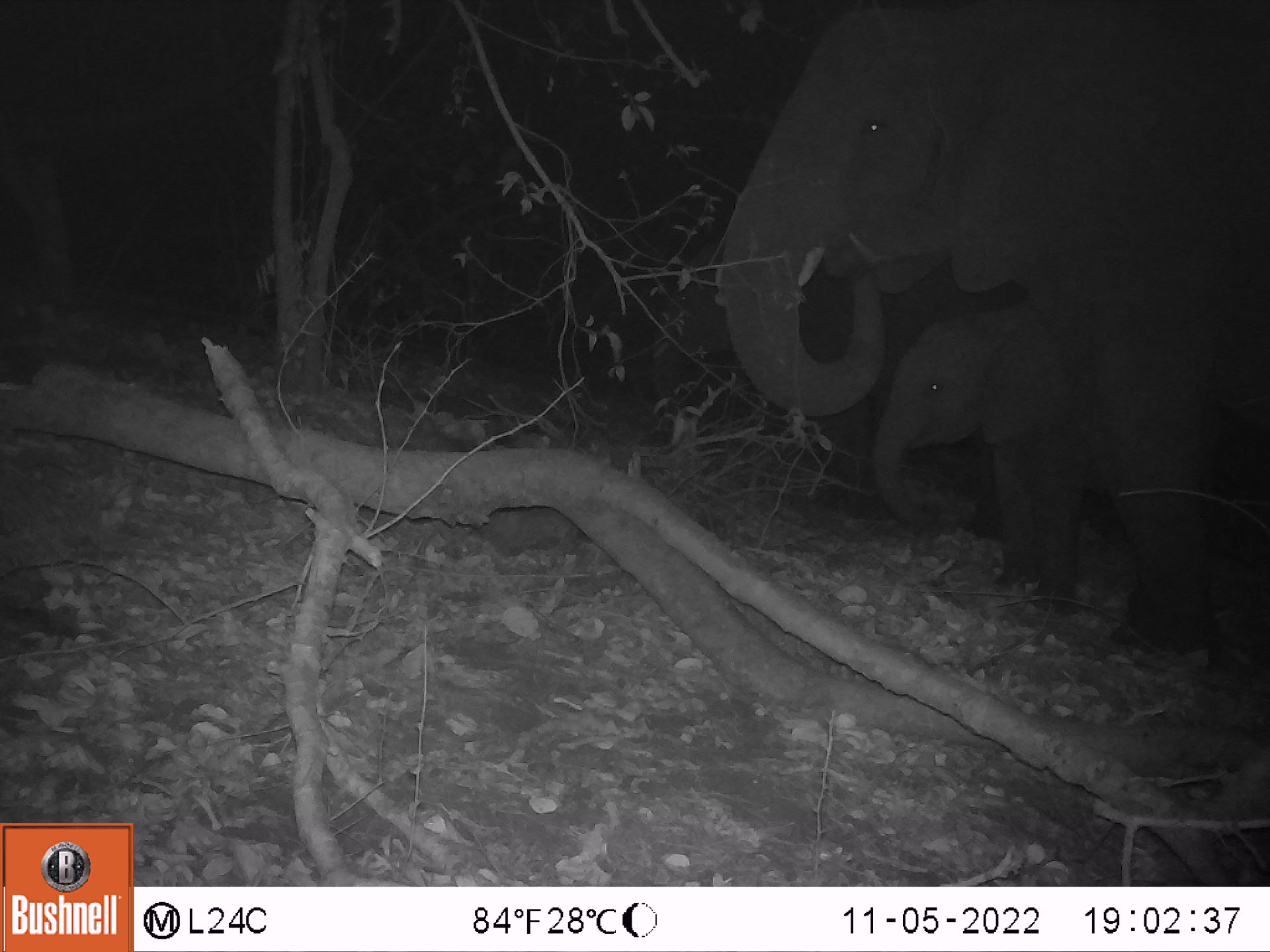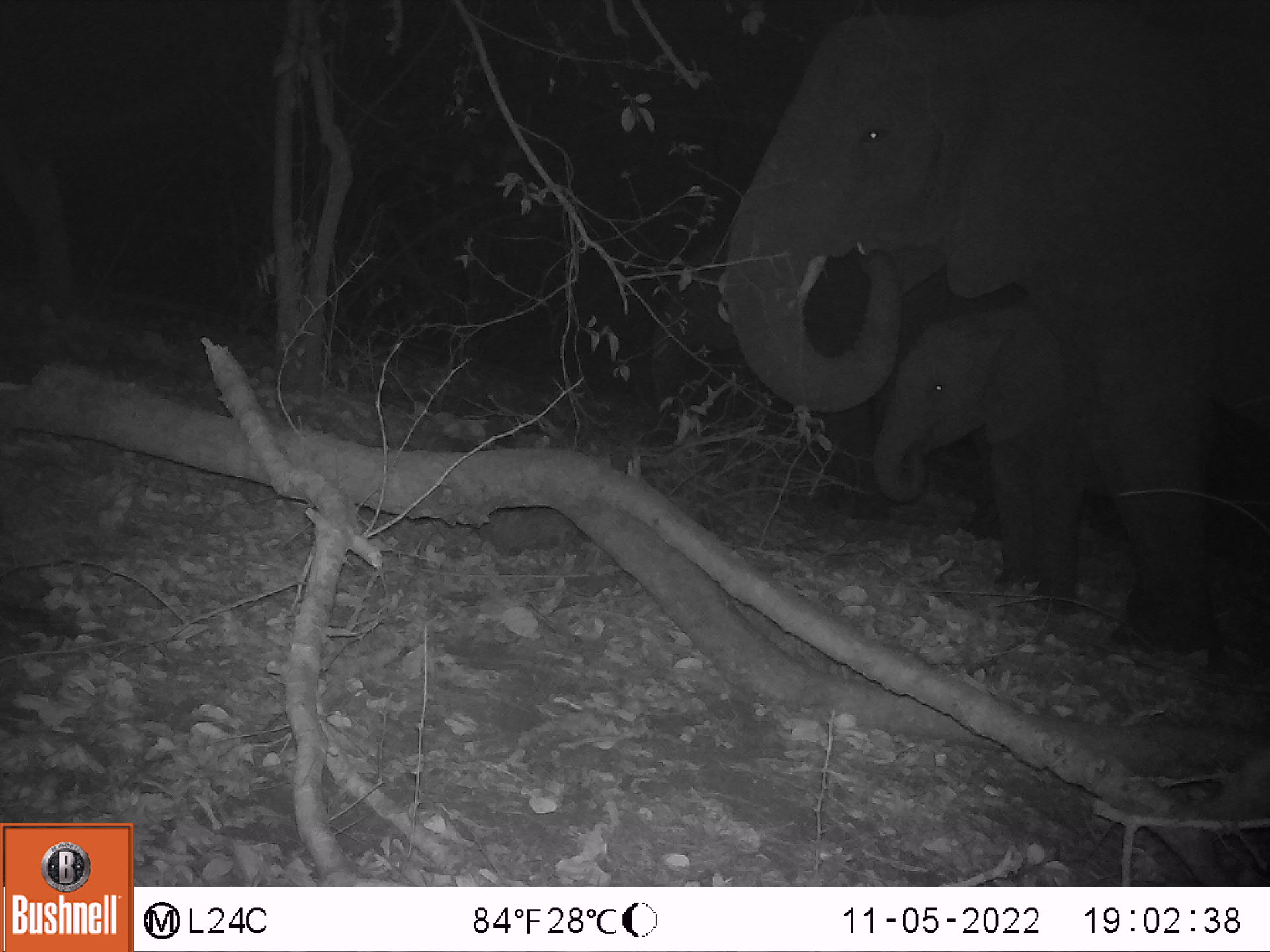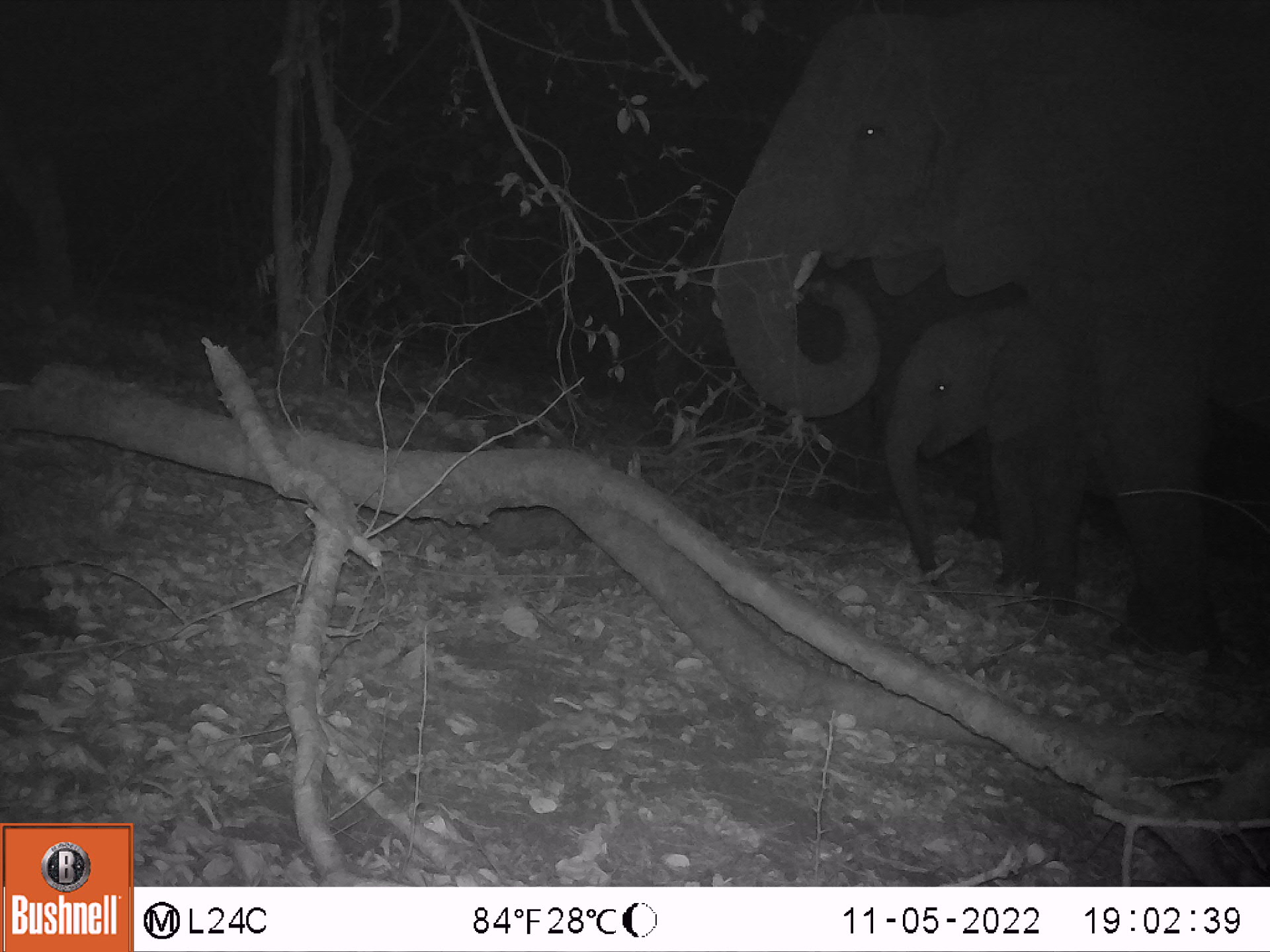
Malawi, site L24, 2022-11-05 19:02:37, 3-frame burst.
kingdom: Animalia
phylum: Chordata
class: Mammalia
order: Proboscidea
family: Elephantidae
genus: Loxodonta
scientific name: Loxodonta africana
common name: african savanna elephant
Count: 2.